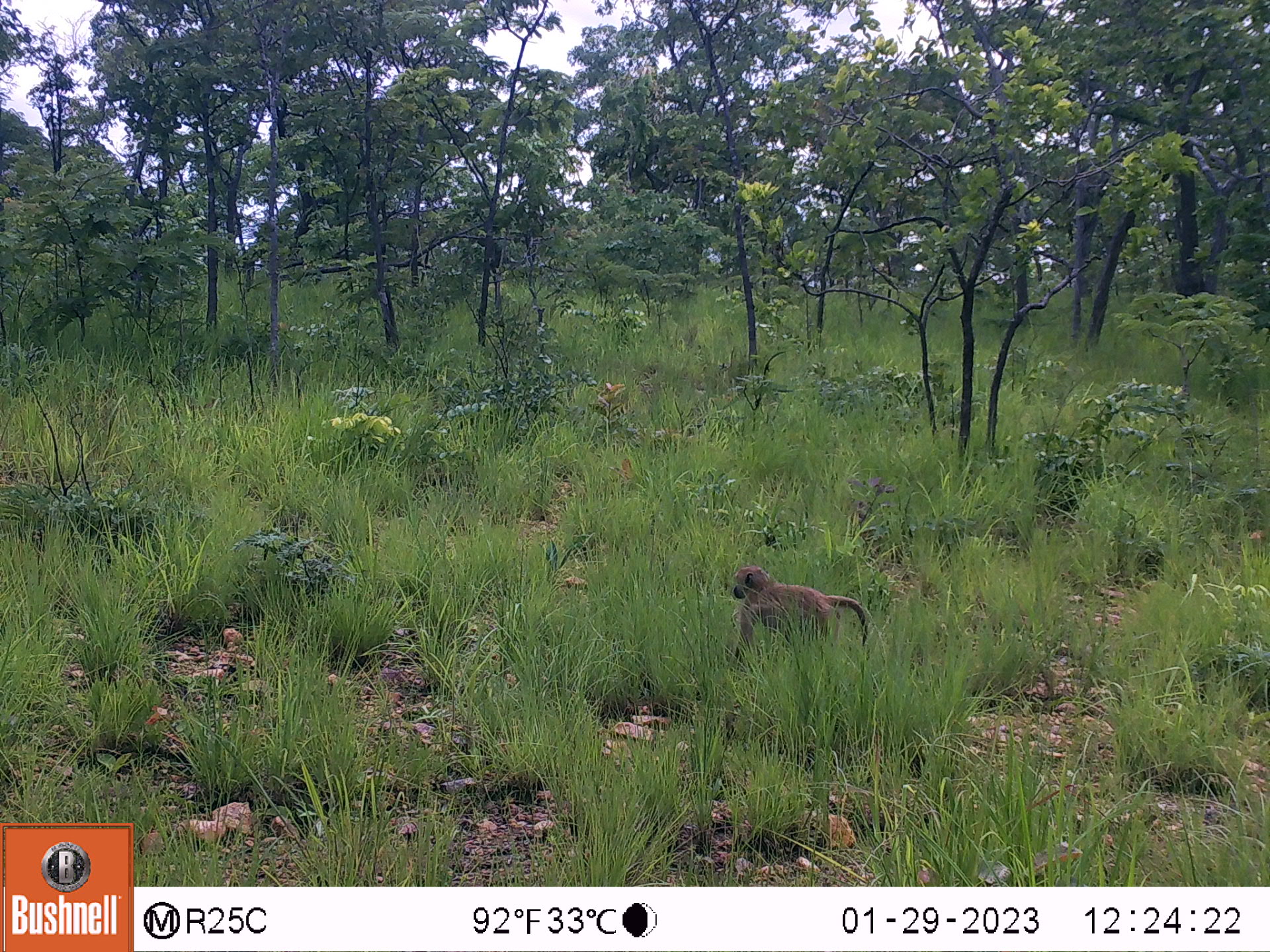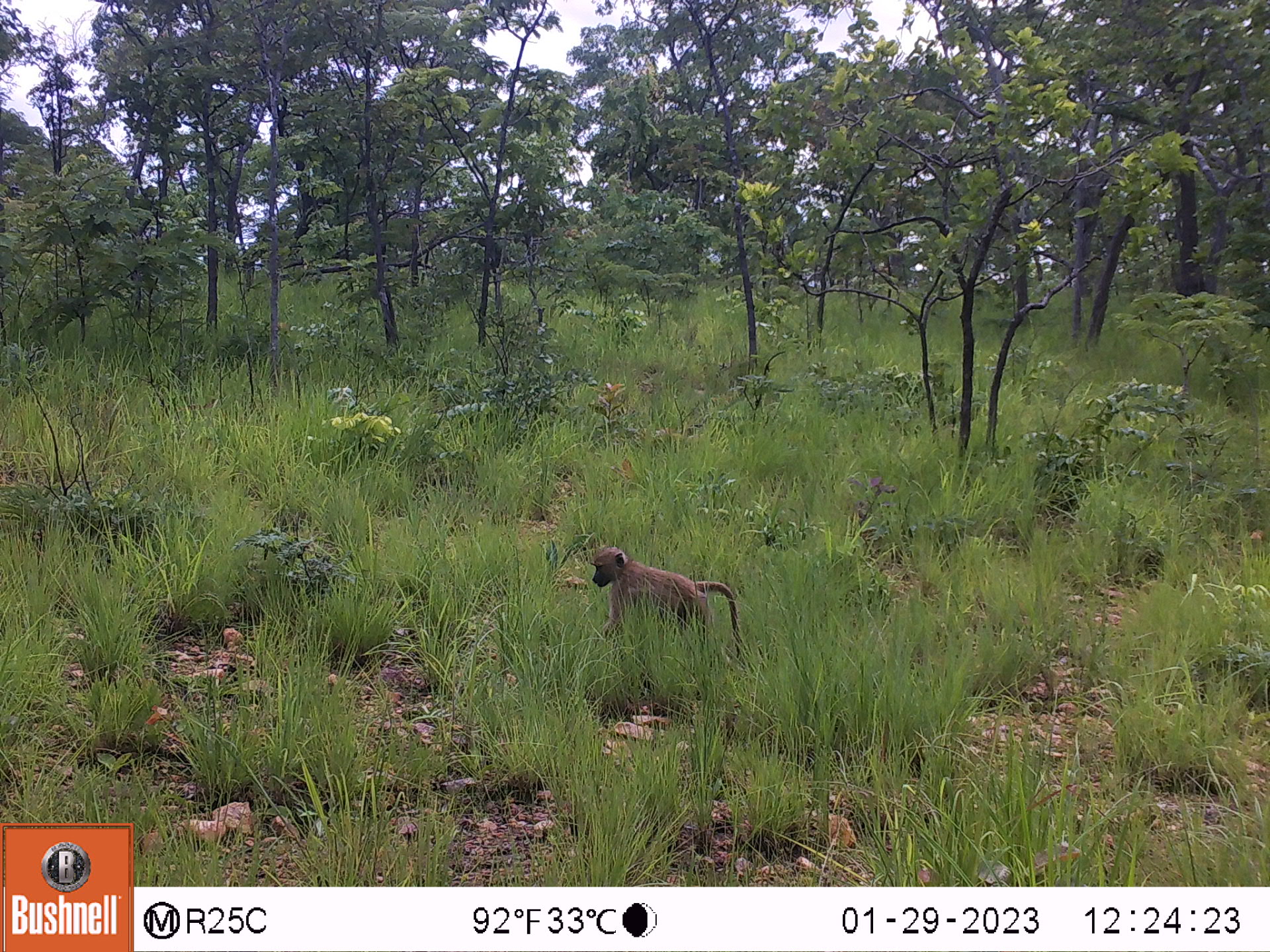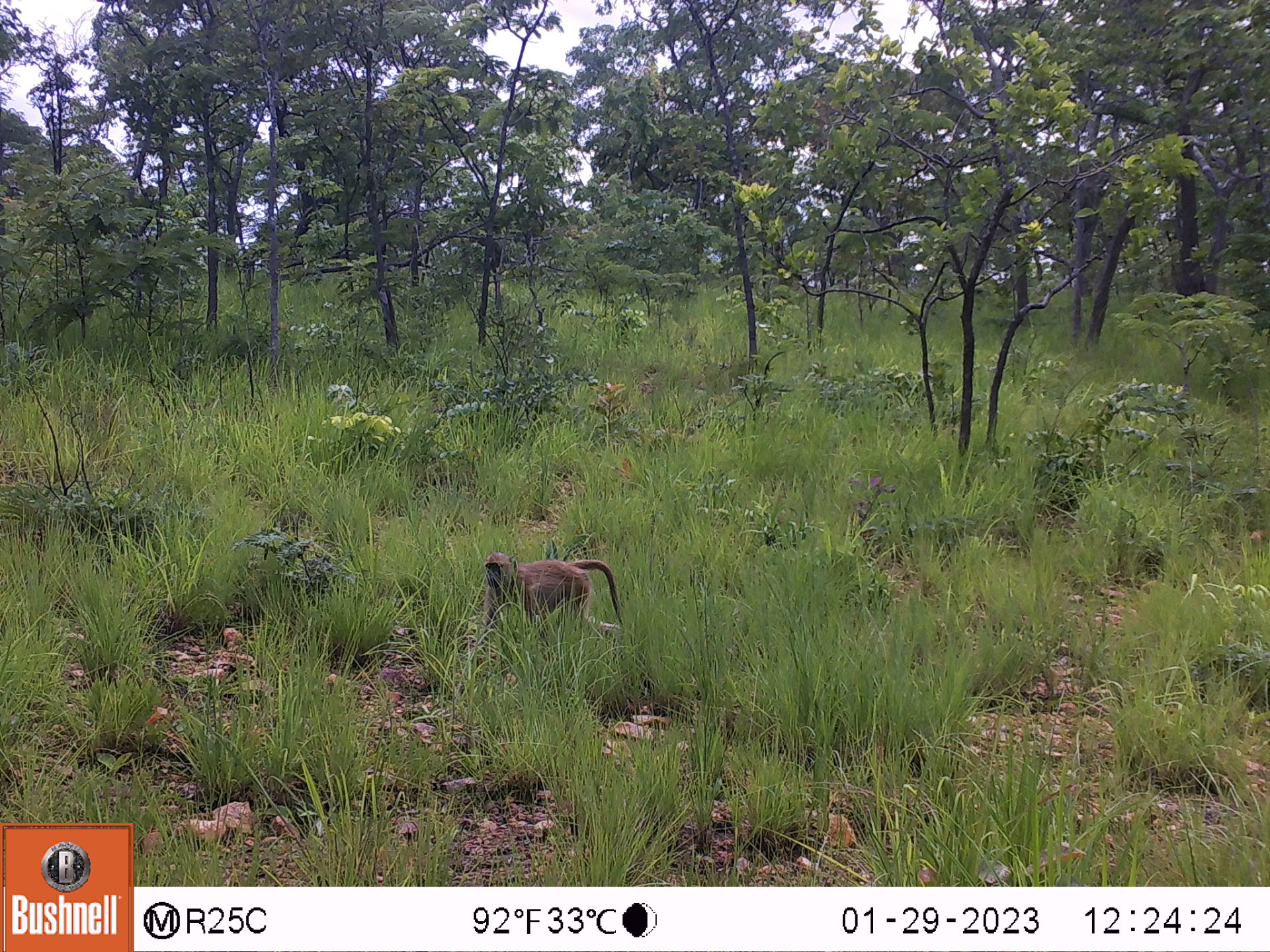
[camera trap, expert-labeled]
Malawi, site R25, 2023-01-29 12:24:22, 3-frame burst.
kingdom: Animalia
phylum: Chordata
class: Mammalia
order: Primates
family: Cercopithecidae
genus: Papio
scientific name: Papio cynocephalus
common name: yellow baboon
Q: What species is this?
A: Yellow baboon (Papio cynocephalus).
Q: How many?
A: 1.